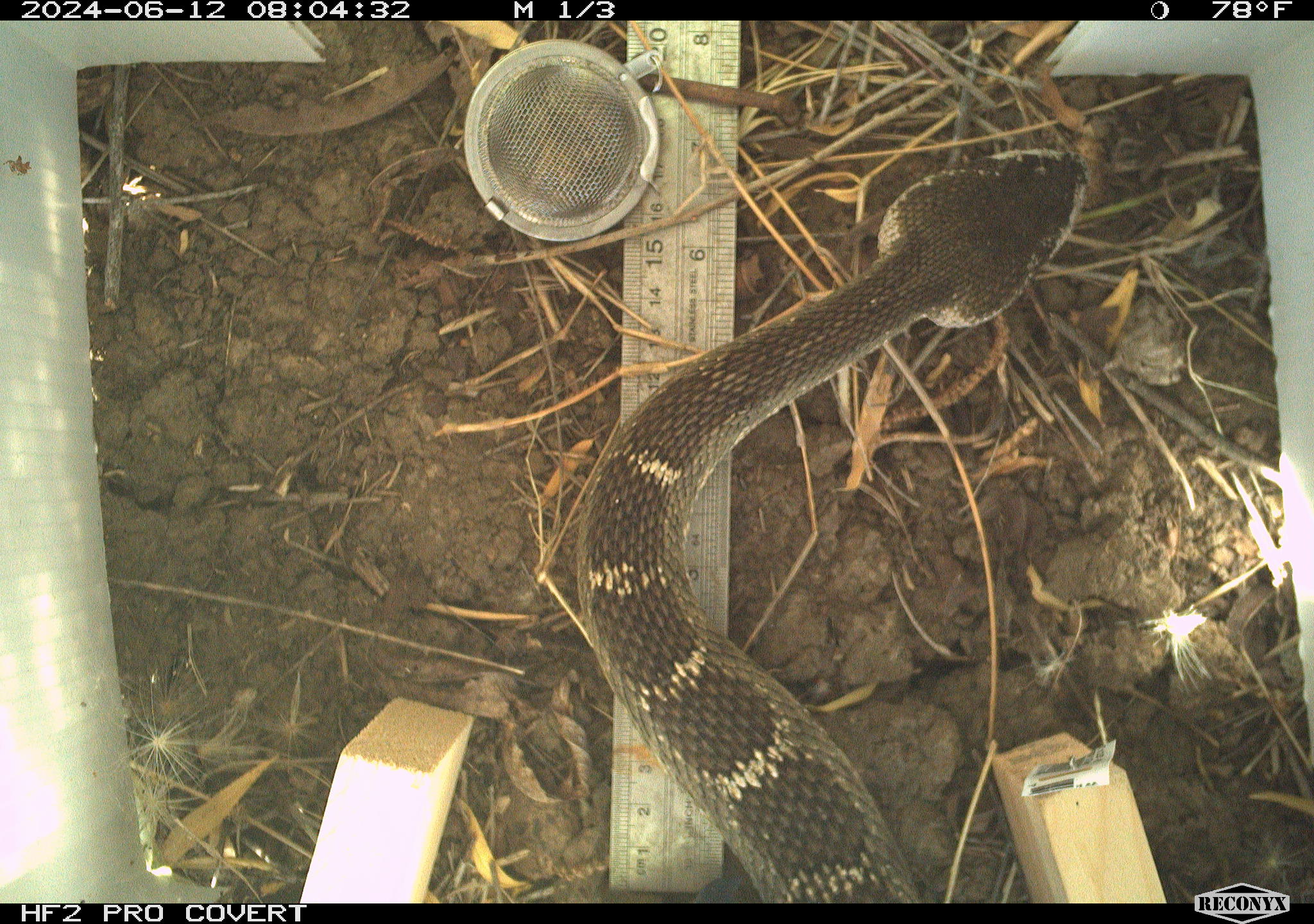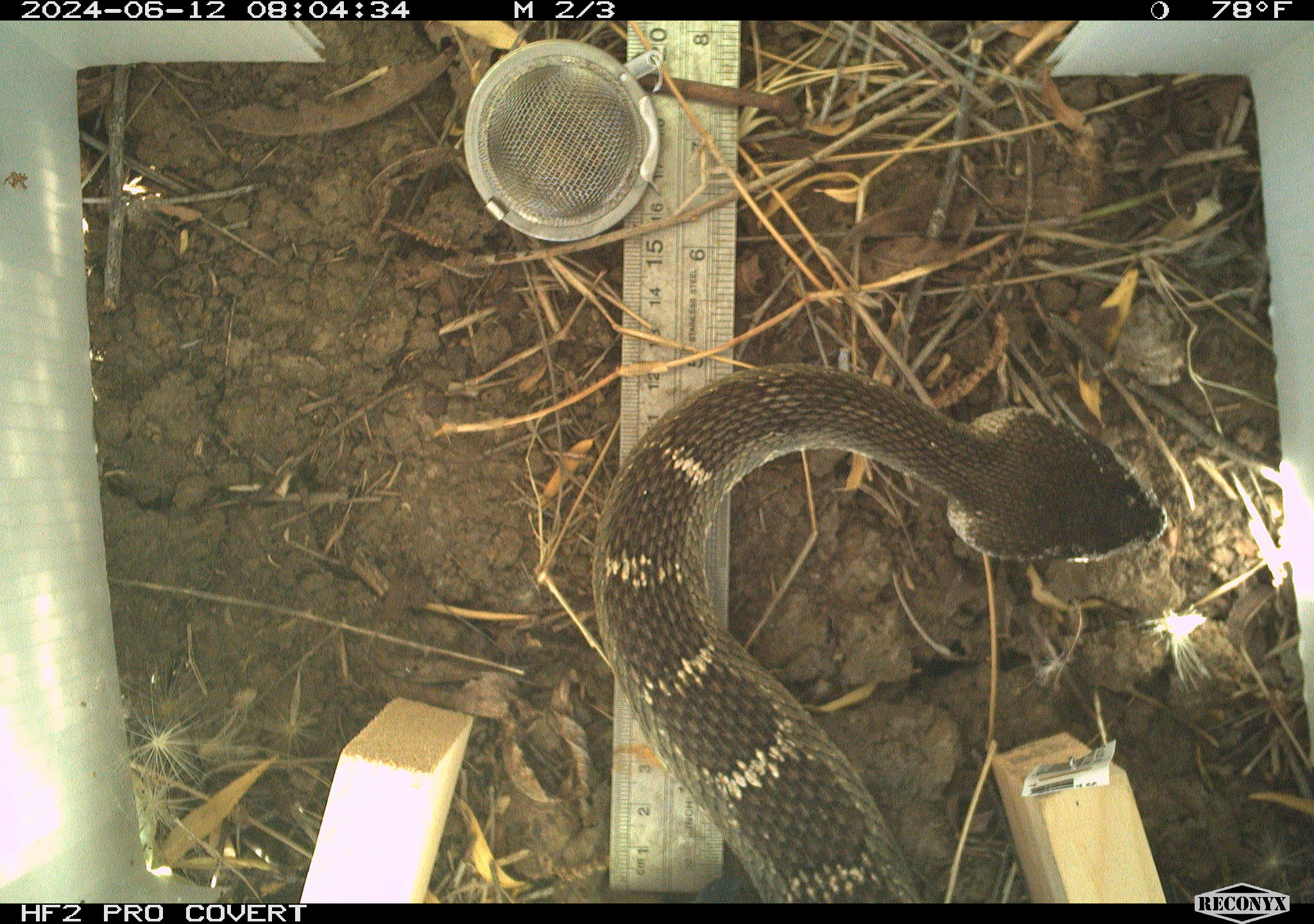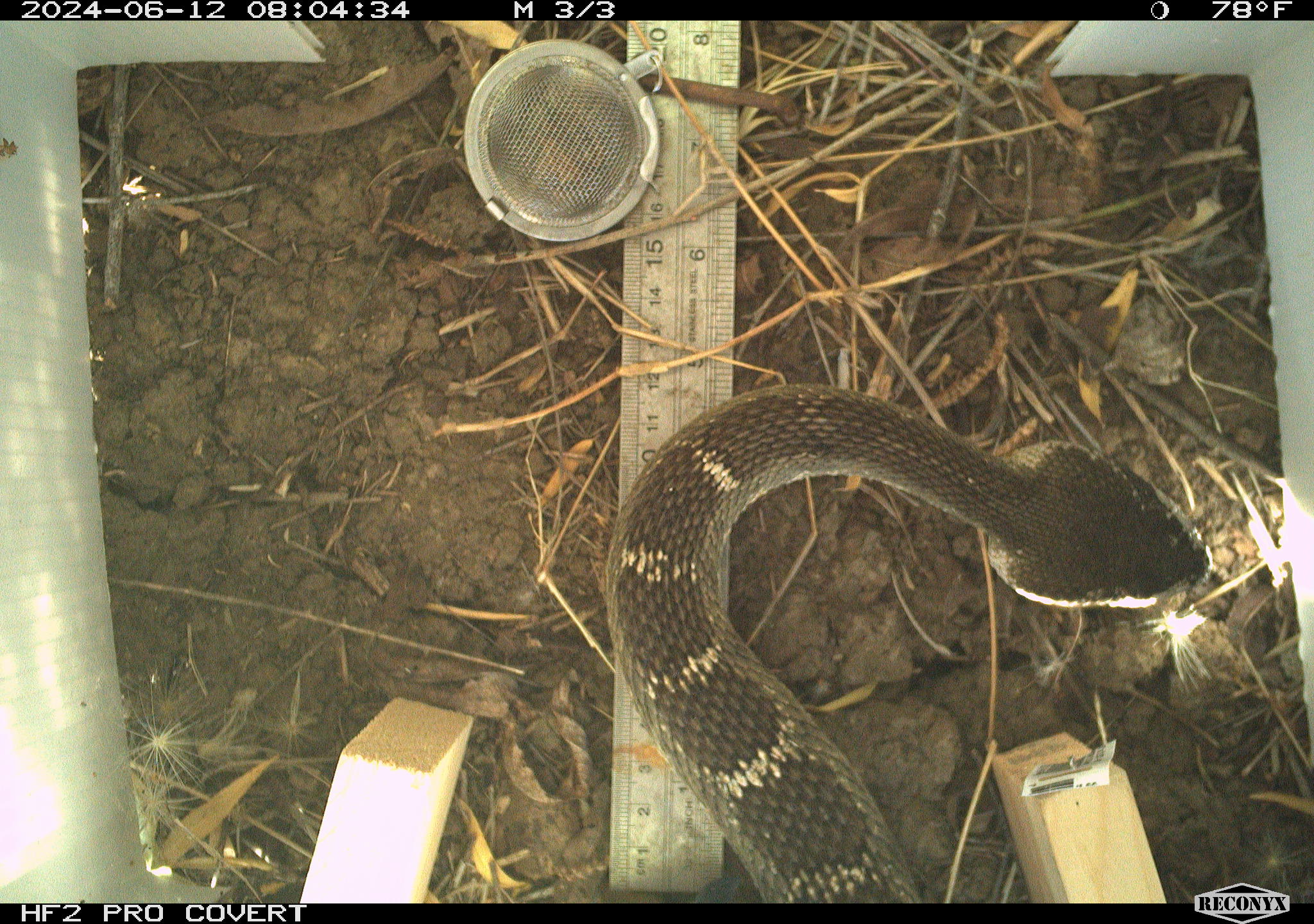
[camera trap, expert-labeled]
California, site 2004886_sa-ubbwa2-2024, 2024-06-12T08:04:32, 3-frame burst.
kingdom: Animalia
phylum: Chordata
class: Reptilia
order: Squamata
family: Viperidae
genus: Crotalus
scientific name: Crotalus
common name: rattlers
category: crotalus species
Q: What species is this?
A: Crotalus species (rattlers) (Crotalus).